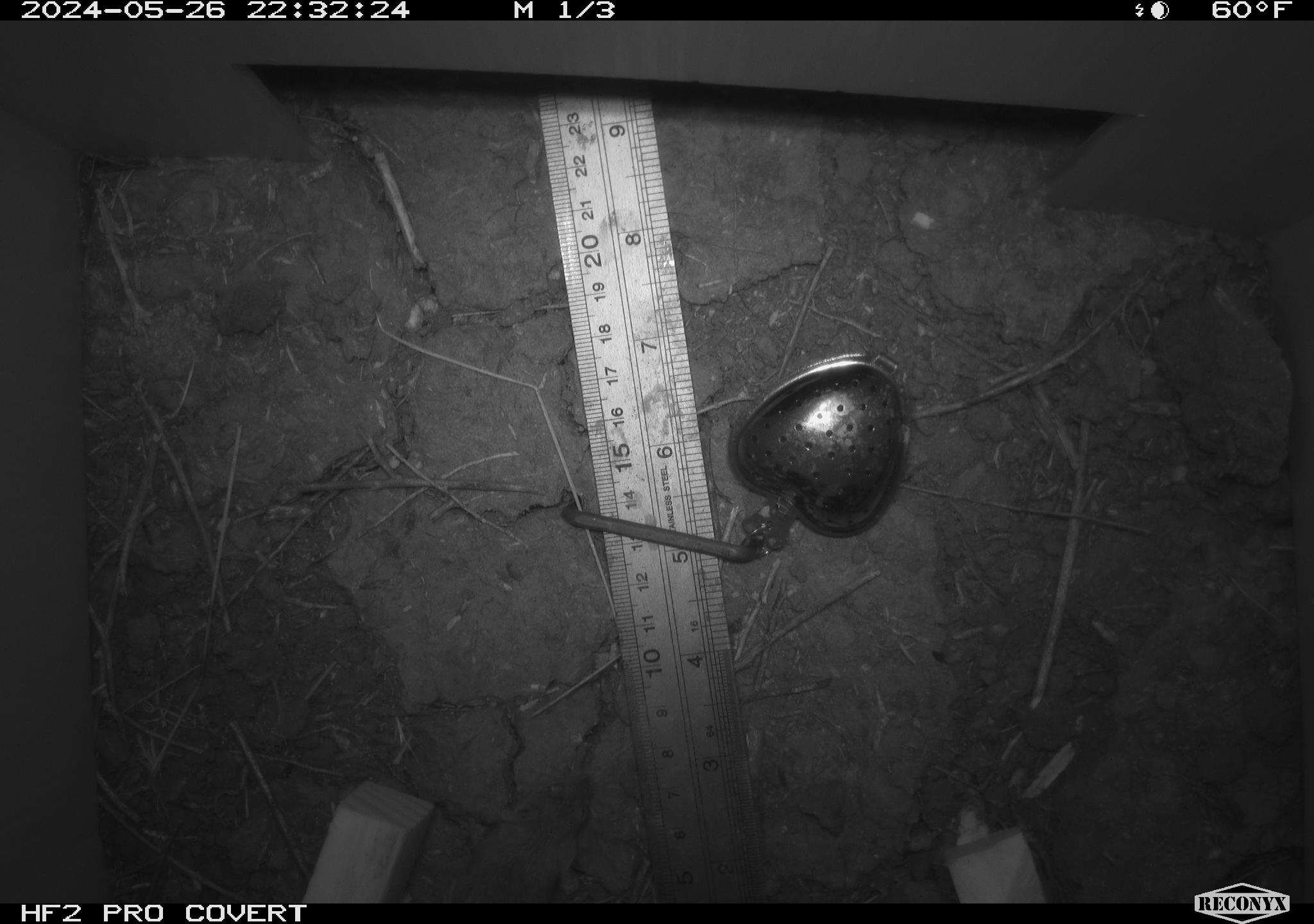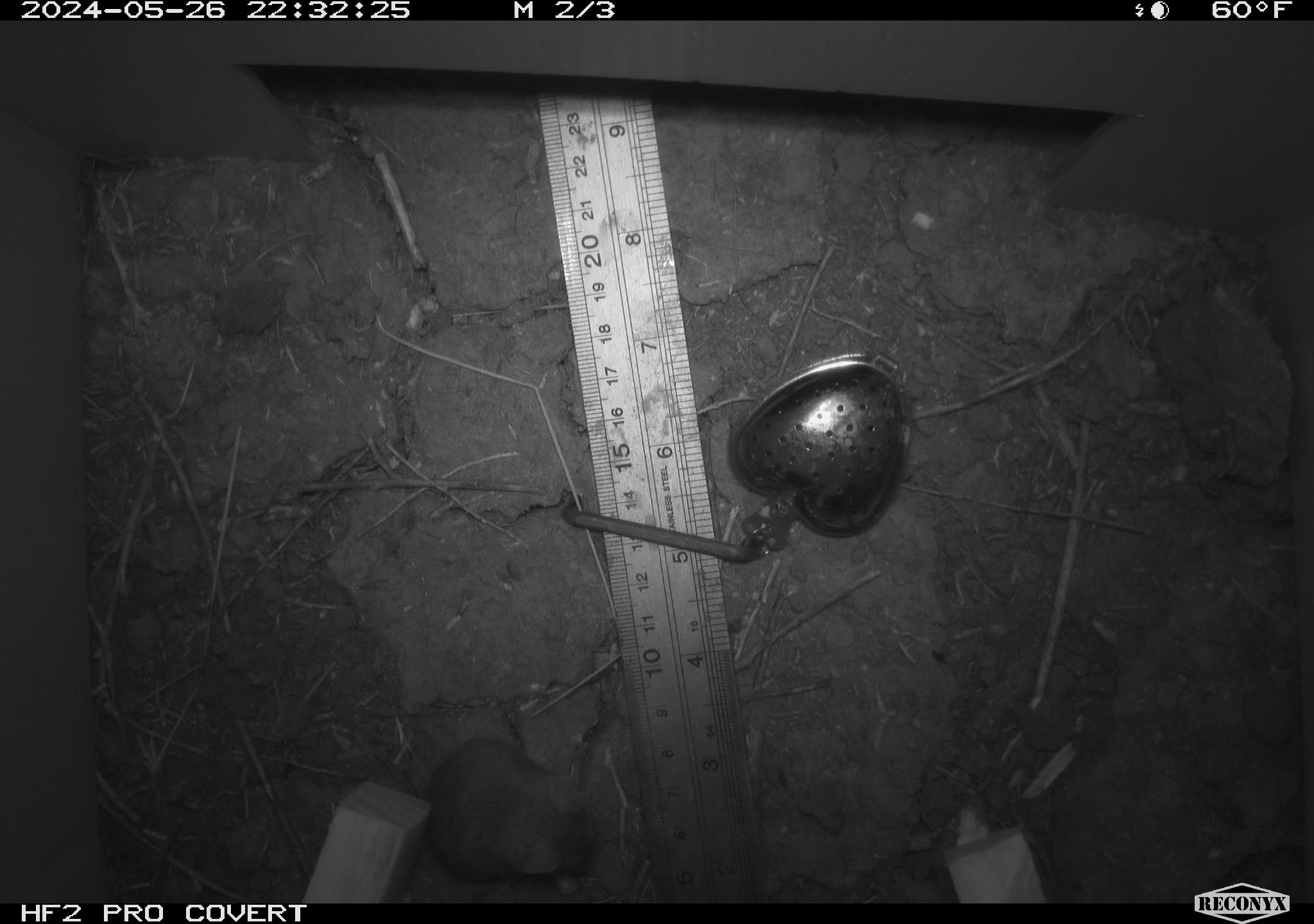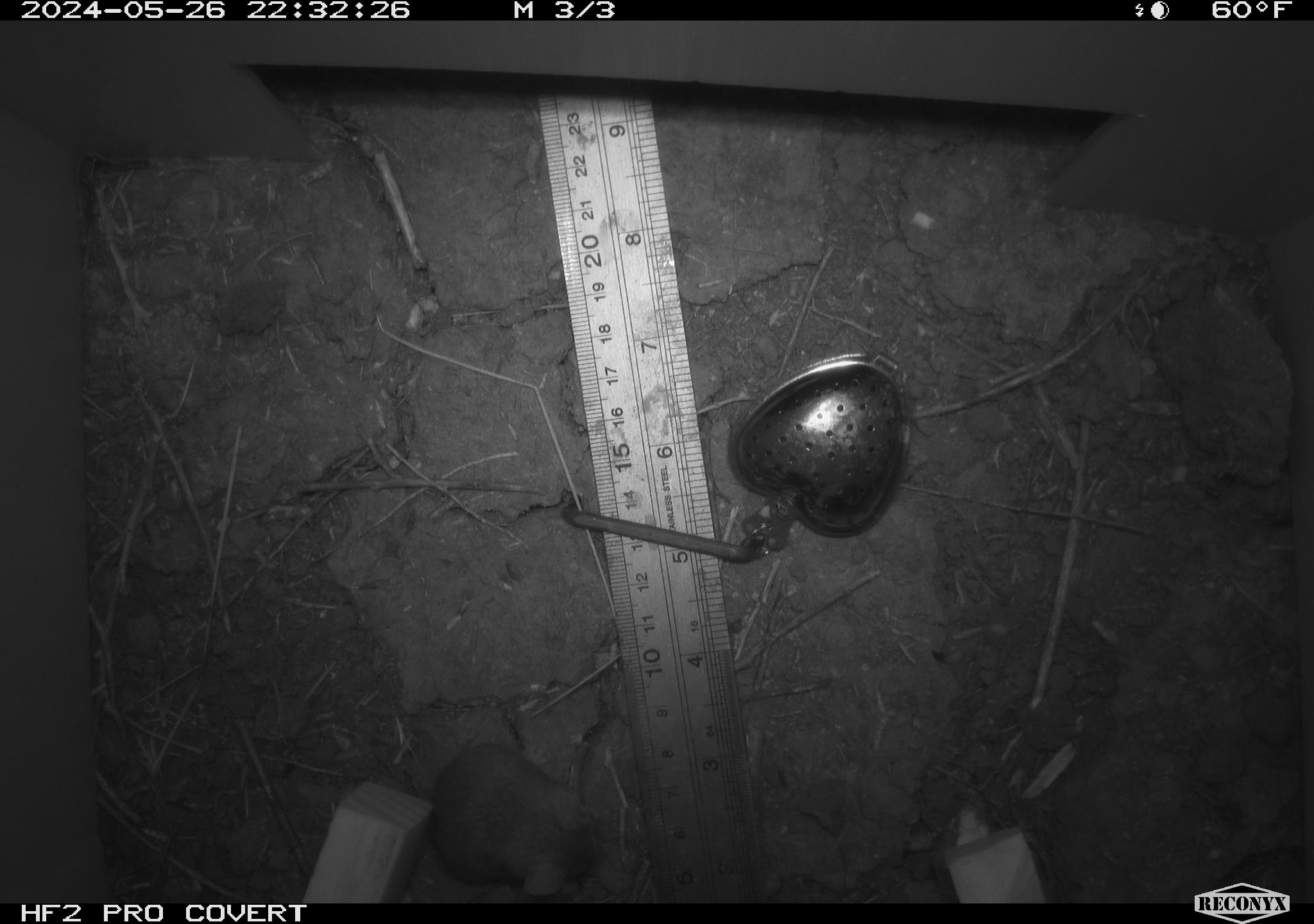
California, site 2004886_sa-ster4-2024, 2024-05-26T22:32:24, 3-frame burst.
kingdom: Animalia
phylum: Chordata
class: Mammalia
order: Rodentia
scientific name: Rodentia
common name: mouse species